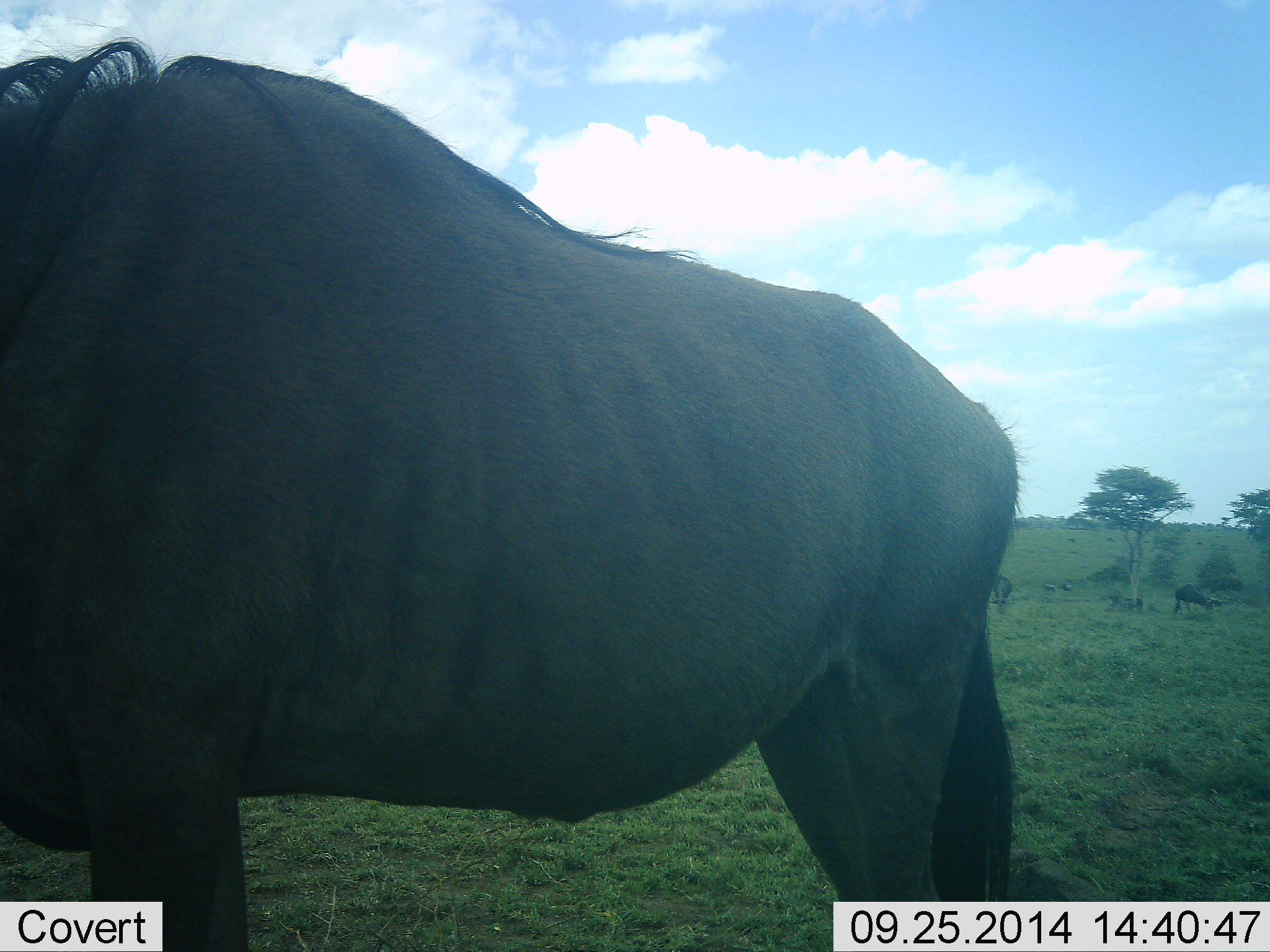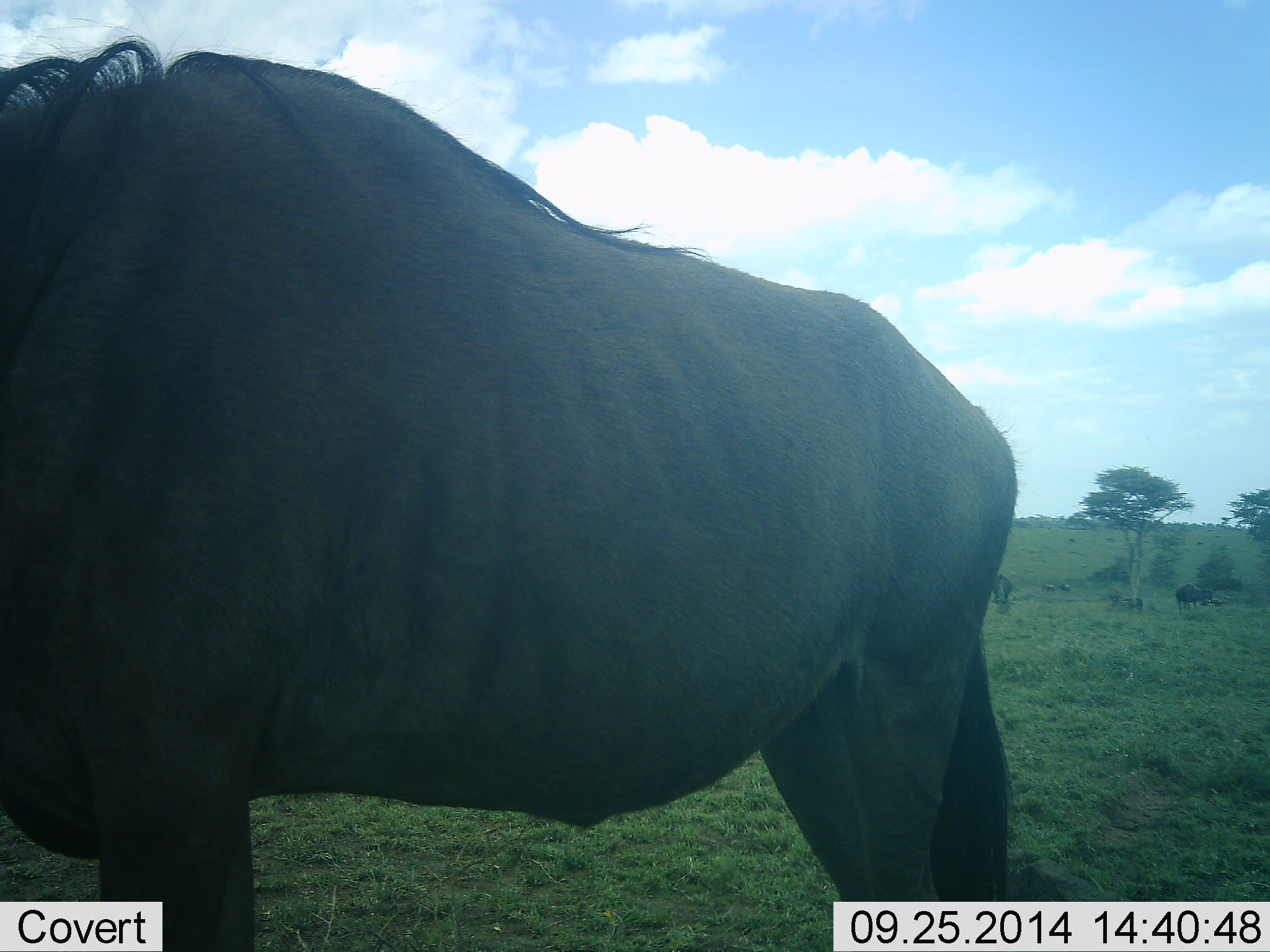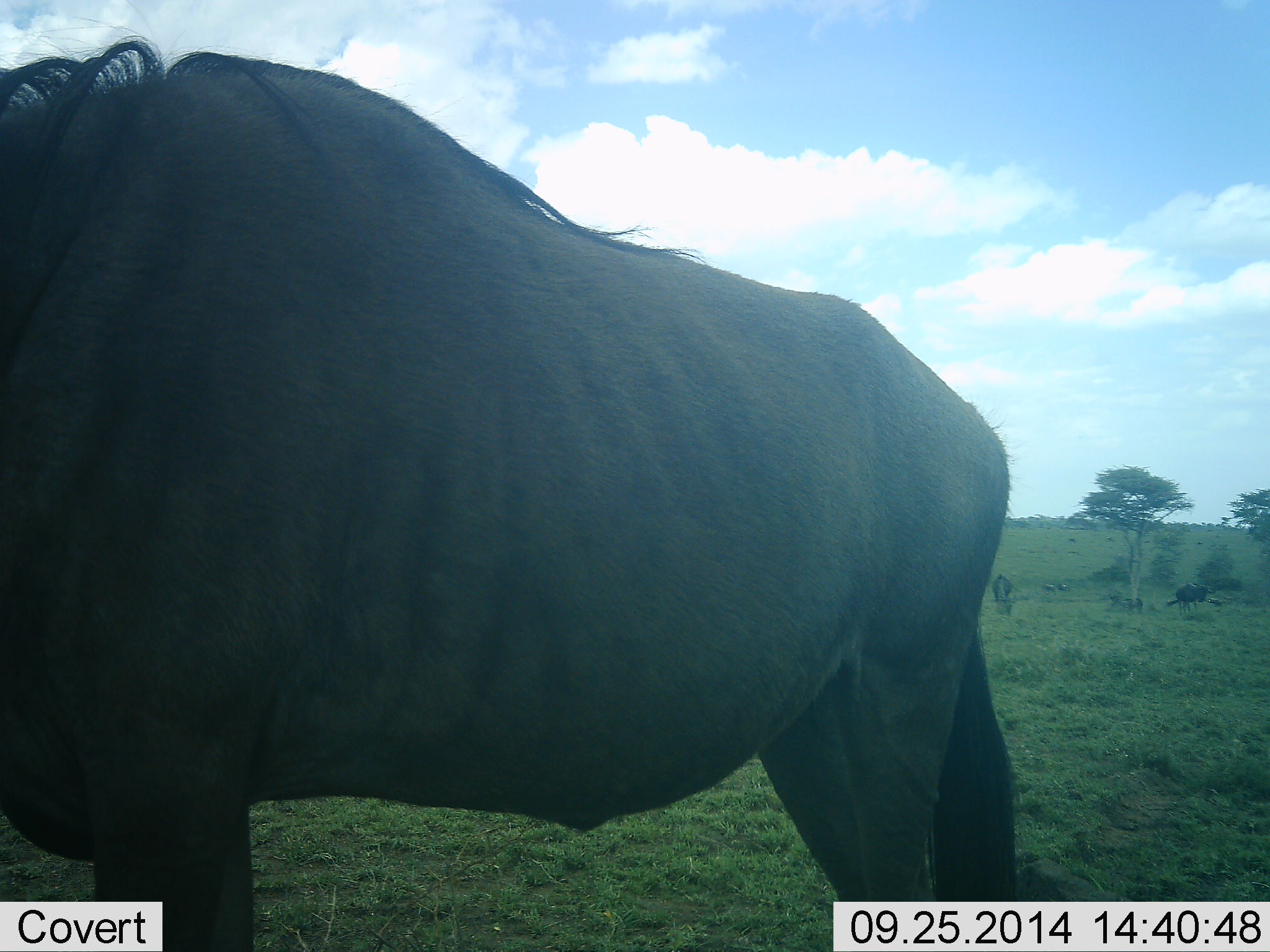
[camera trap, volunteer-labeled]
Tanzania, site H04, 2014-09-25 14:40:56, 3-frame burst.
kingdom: Animalia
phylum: Chordata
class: Mammalia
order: Artiodactyla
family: Bovidae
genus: Connochaetes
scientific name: Connochaetes taurinus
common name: blue wildebeest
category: wildebeest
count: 1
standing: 90%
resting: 0%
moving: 0%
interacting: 0%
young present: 0%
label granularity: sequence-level